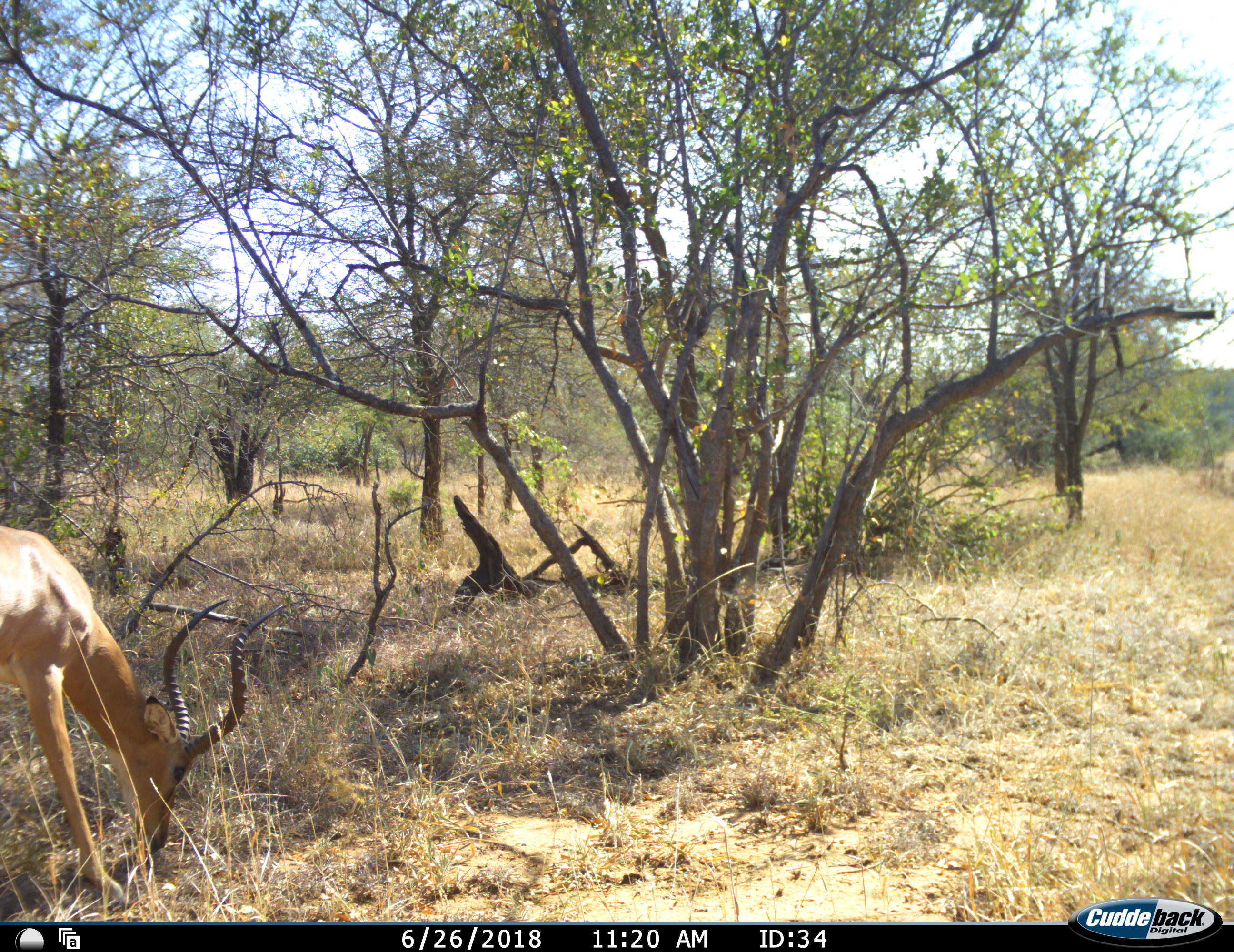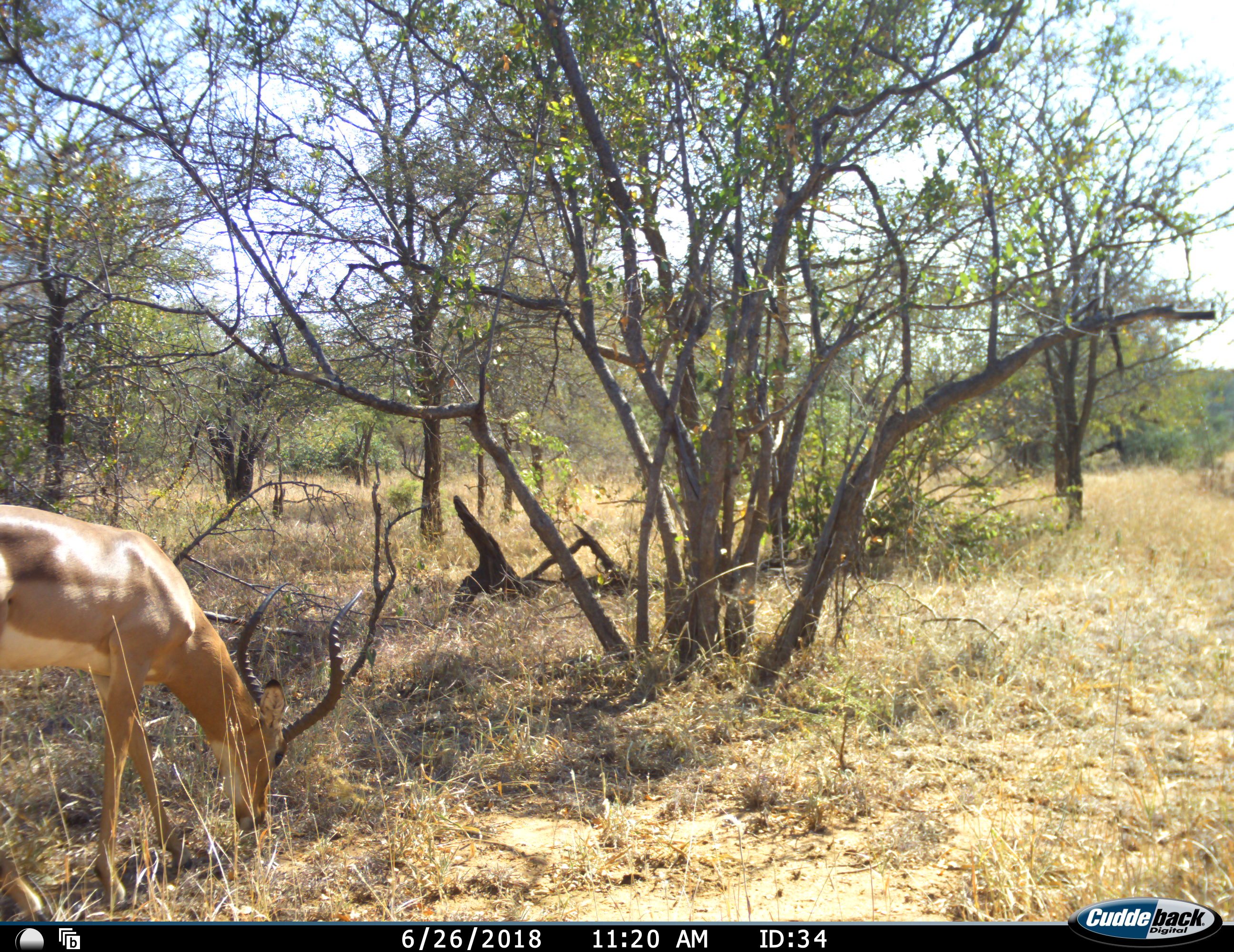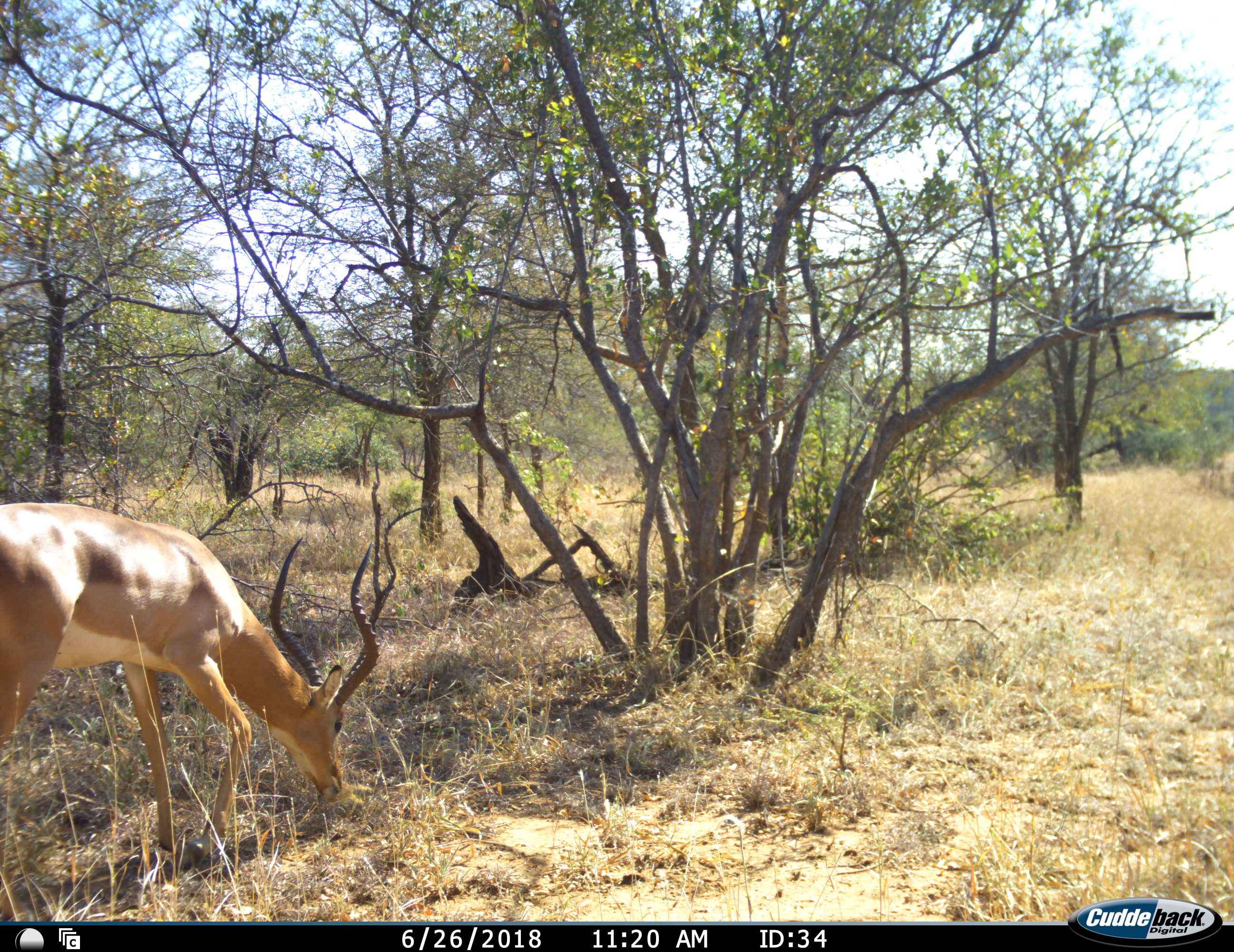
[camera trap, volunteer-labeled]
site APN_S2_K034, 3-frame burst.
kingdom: Animalia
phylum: Chordata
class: Mammalia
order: Artiodactyla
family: Bovidae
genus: Aepyceros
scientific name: Aepyceros melampus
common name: impala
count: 1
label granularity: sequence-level